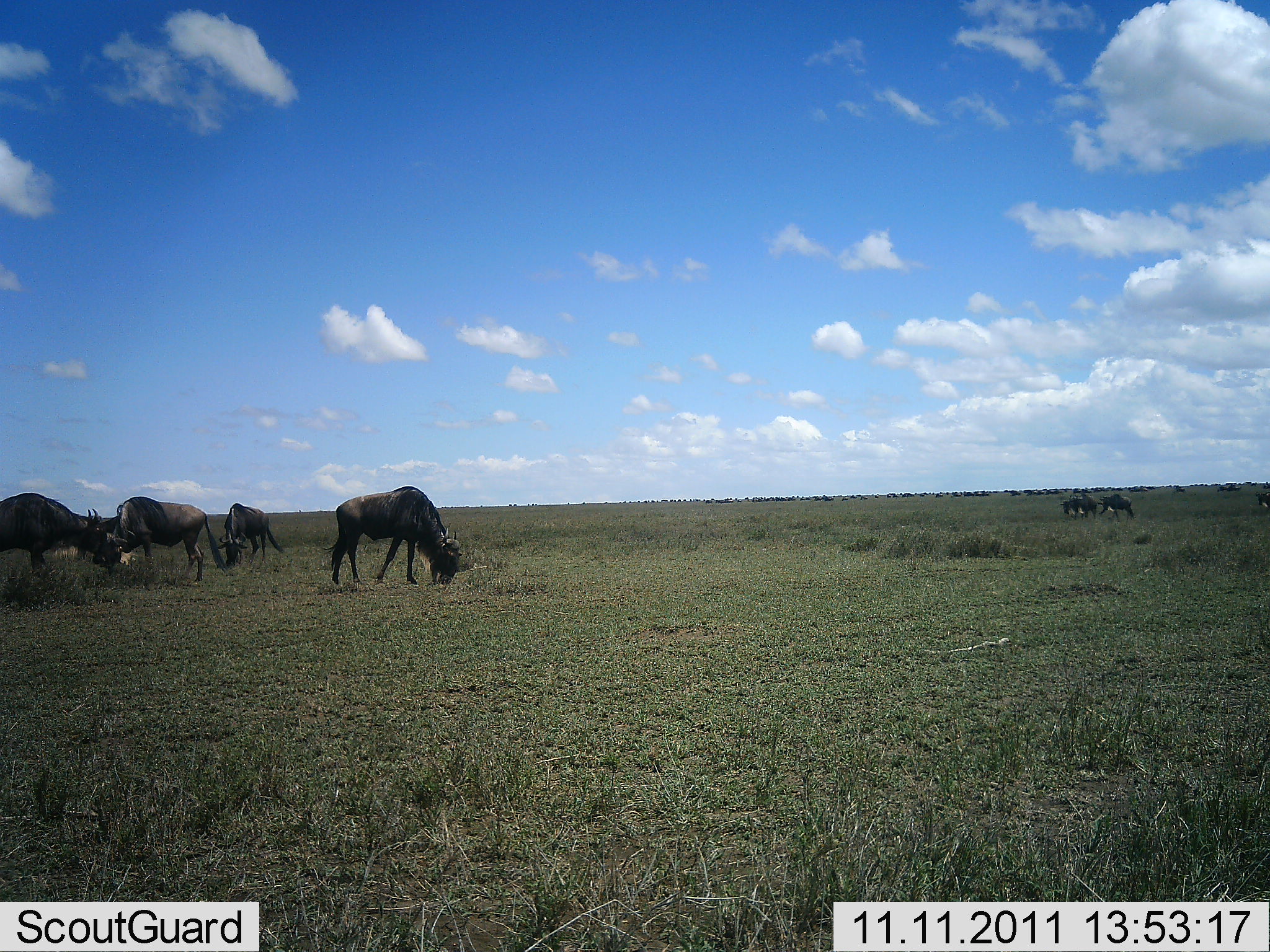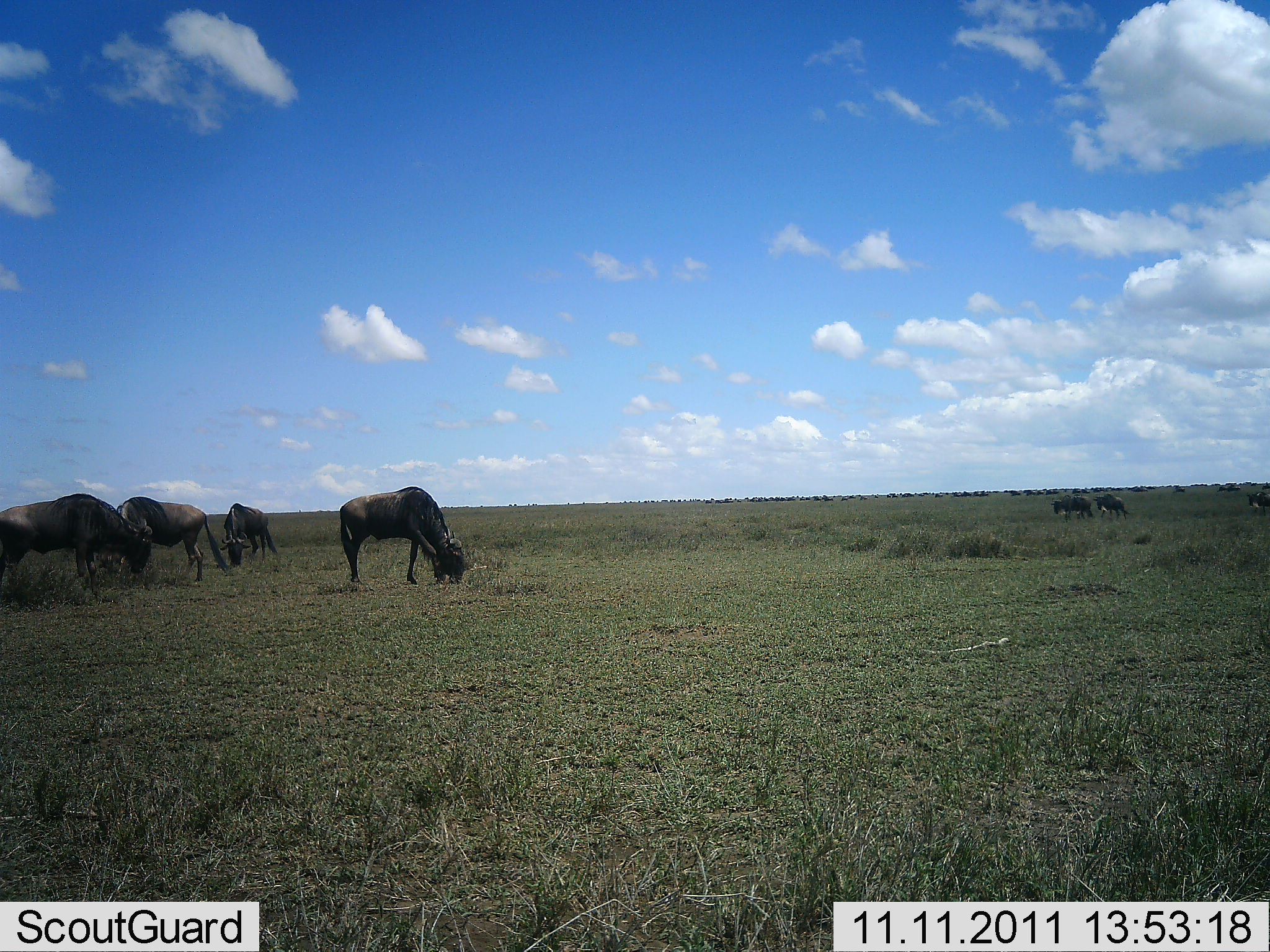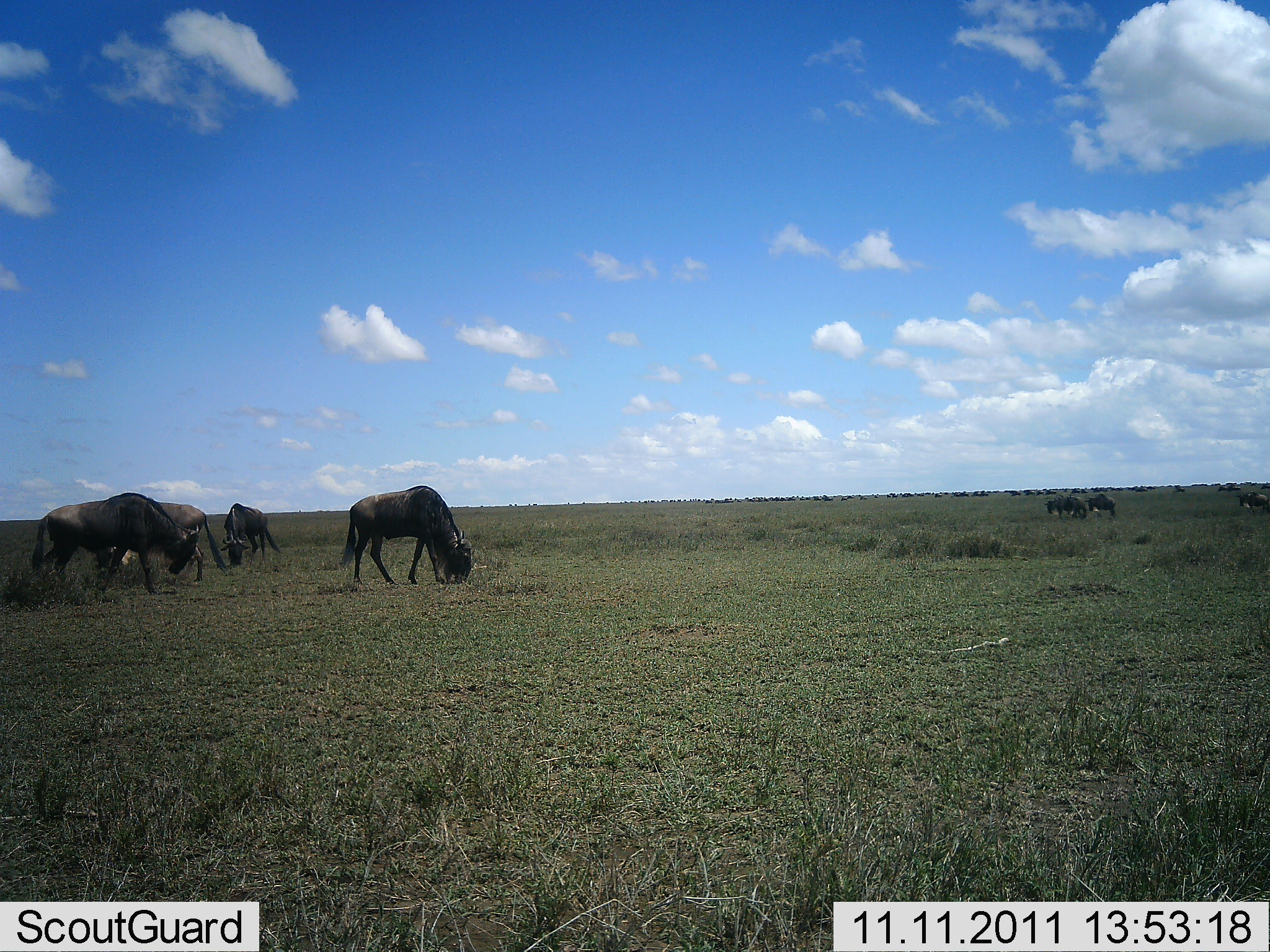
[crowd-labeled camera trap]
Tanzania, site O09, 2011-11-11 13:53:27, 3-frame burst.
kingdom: Animalia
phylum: Chordata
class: Mammalia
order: Artiodactyla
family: Bovidae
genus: Connochaetes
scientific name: Connochaetes taurinus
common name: blue wildebeest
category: wildebeest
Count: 7.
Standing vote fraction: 31%.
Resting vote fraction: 0%.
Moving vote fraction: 54%.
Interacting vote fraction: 0%.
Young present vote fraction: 0%.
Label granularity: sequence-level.